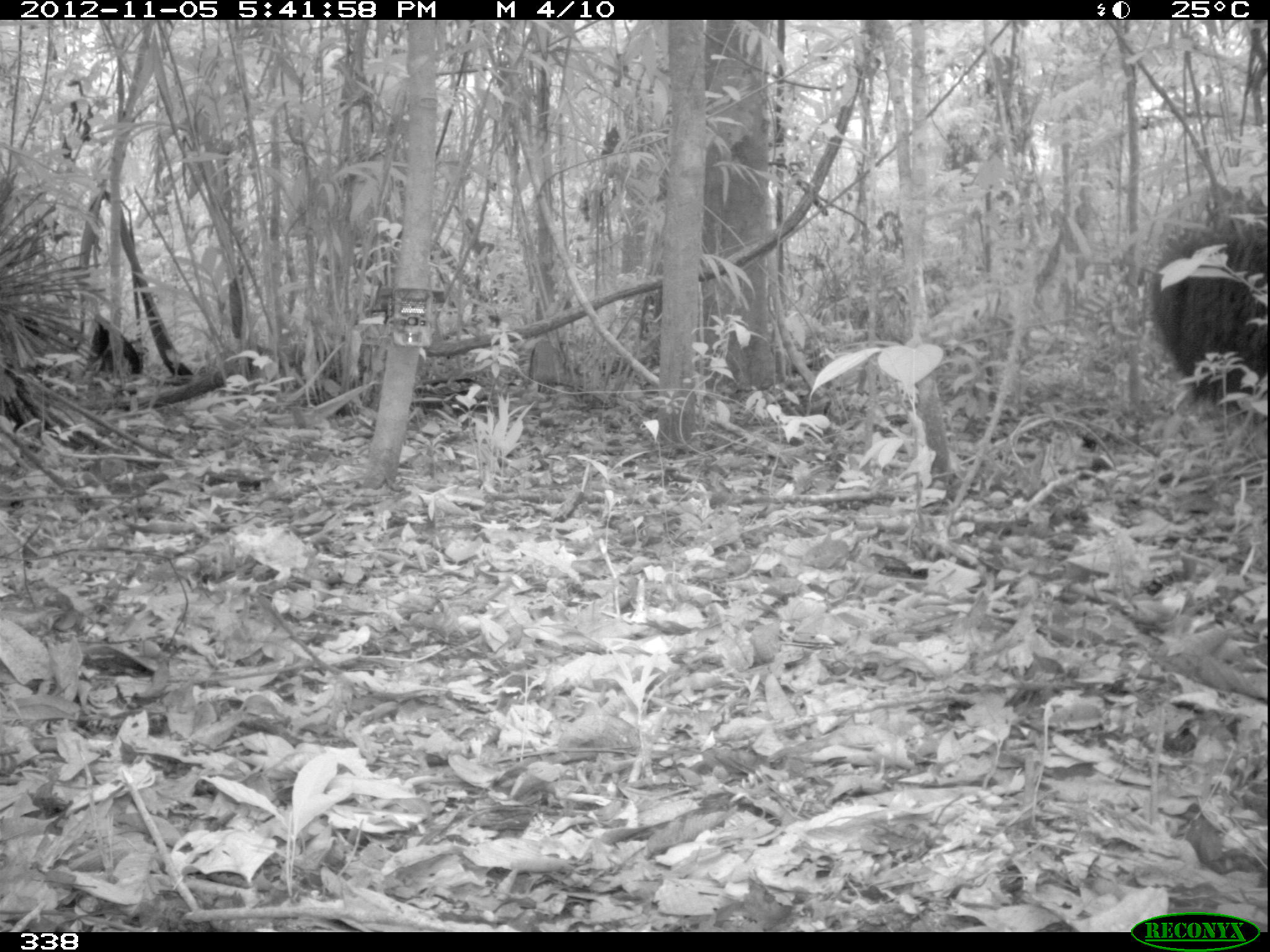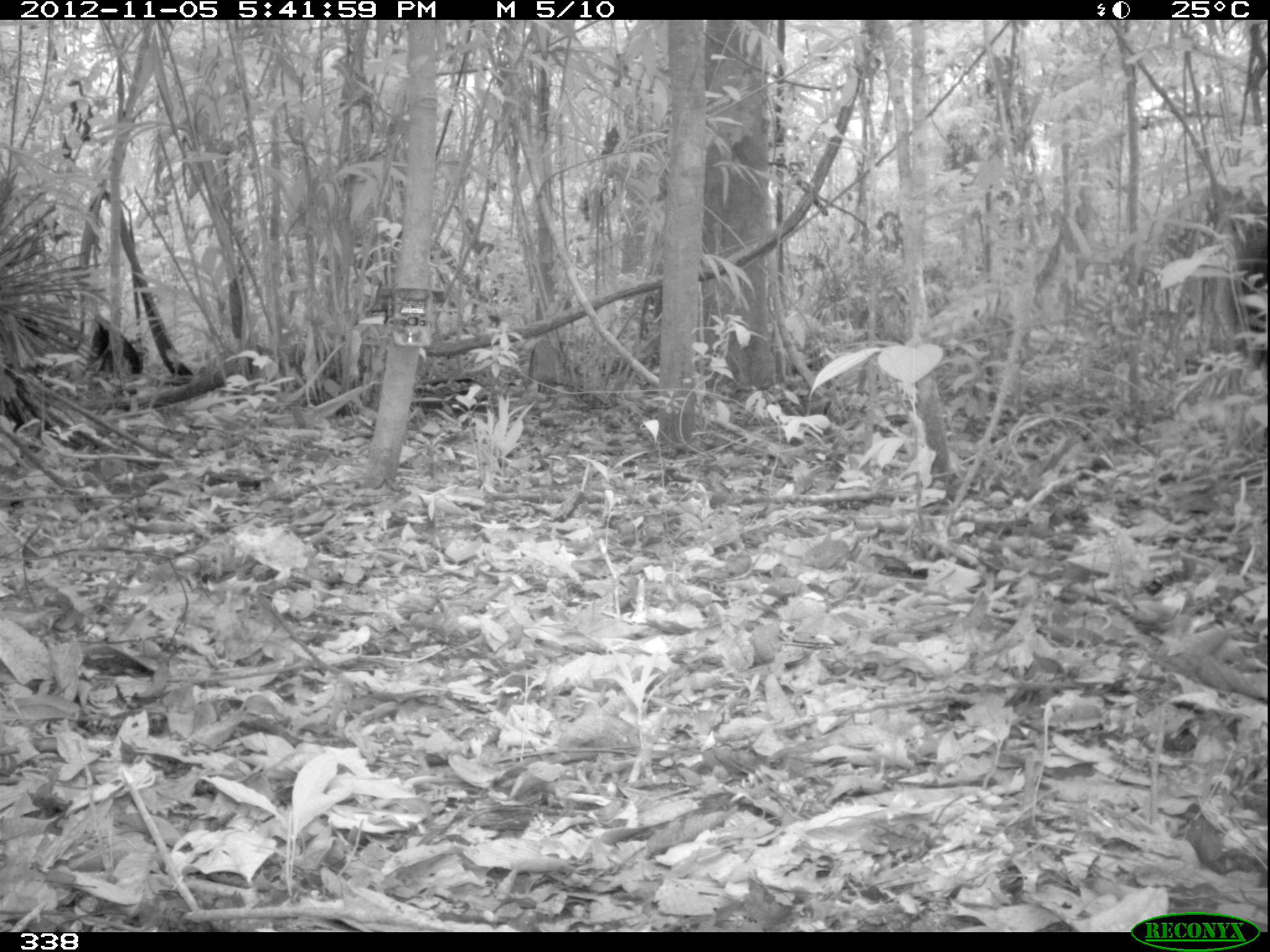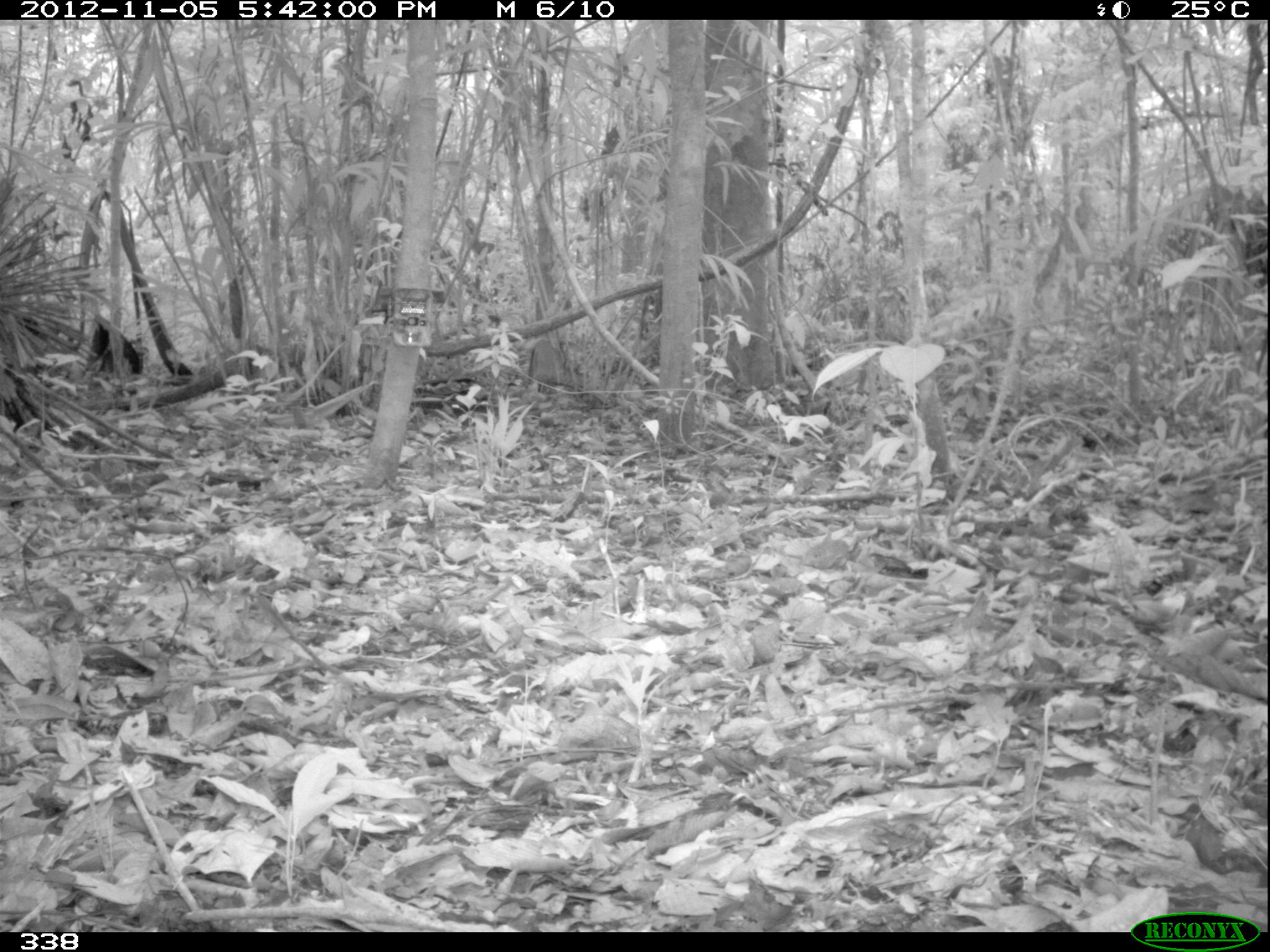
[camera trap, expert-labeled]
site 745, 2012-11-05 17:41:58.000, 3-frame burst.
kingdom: Animalia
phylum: Chordata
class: Mammalia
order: Pilosa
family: Myrmecophagidae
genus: Myrmecophaga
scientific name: Myrmecophaga tridactyla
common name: giant anteater